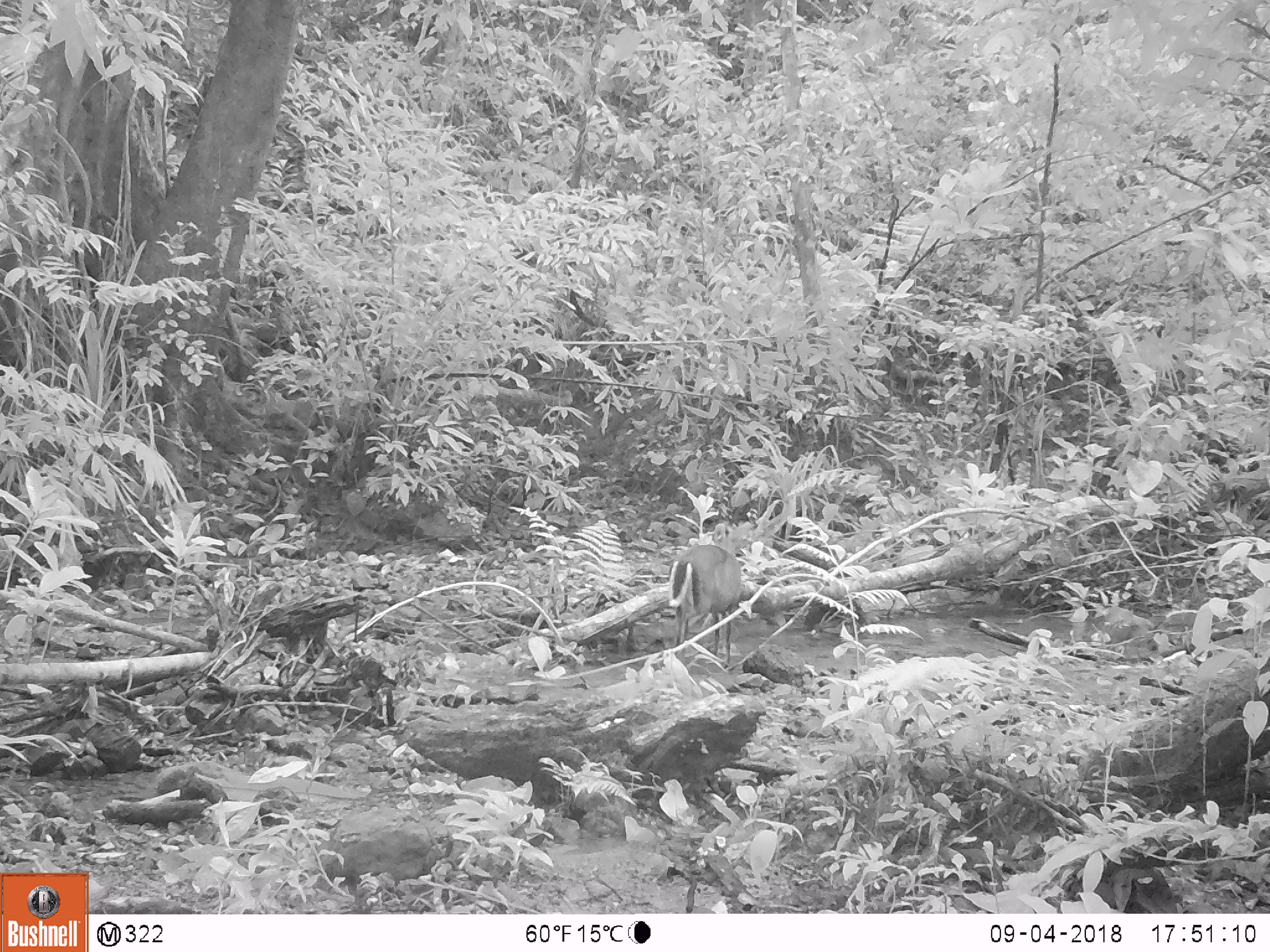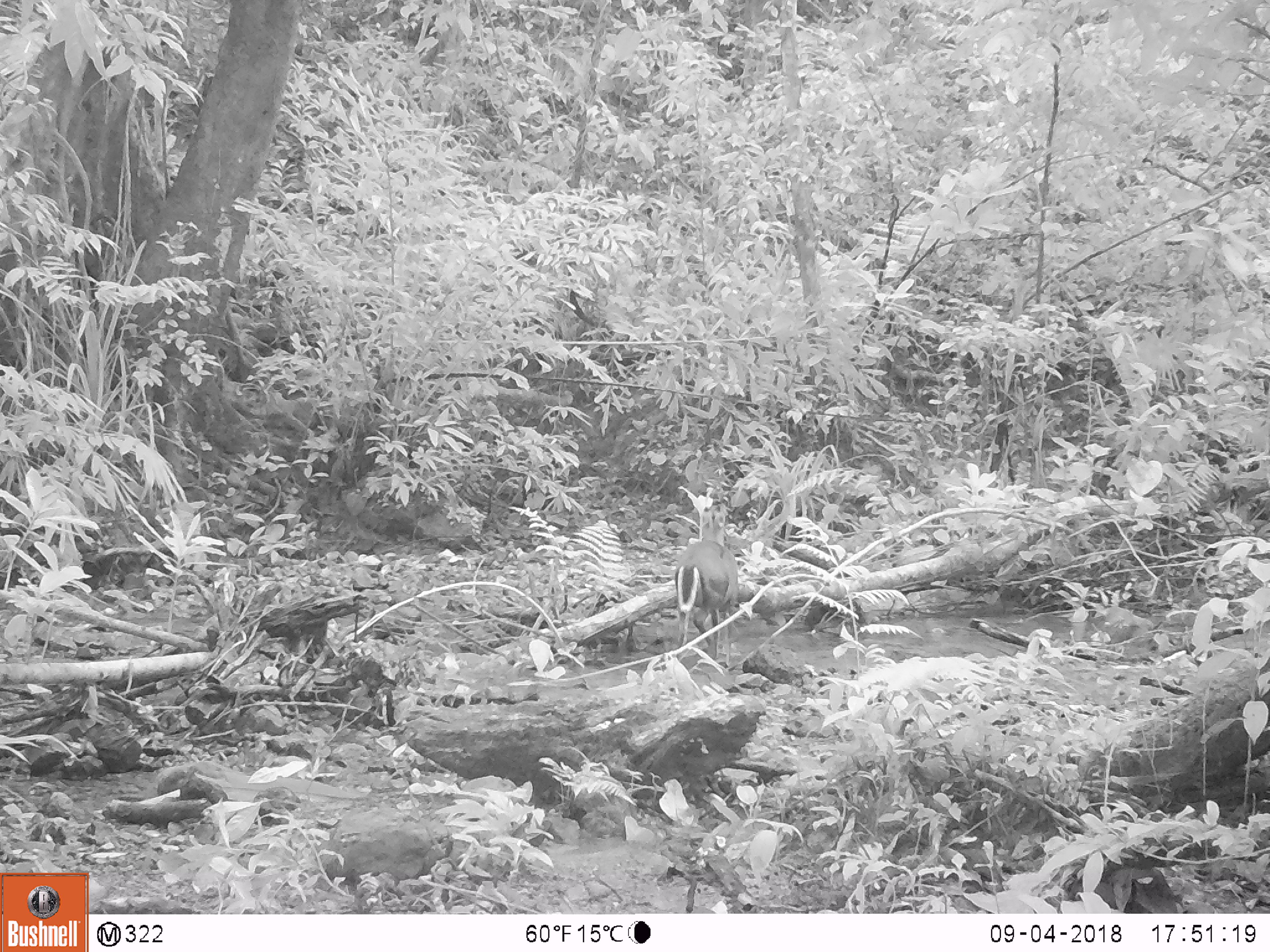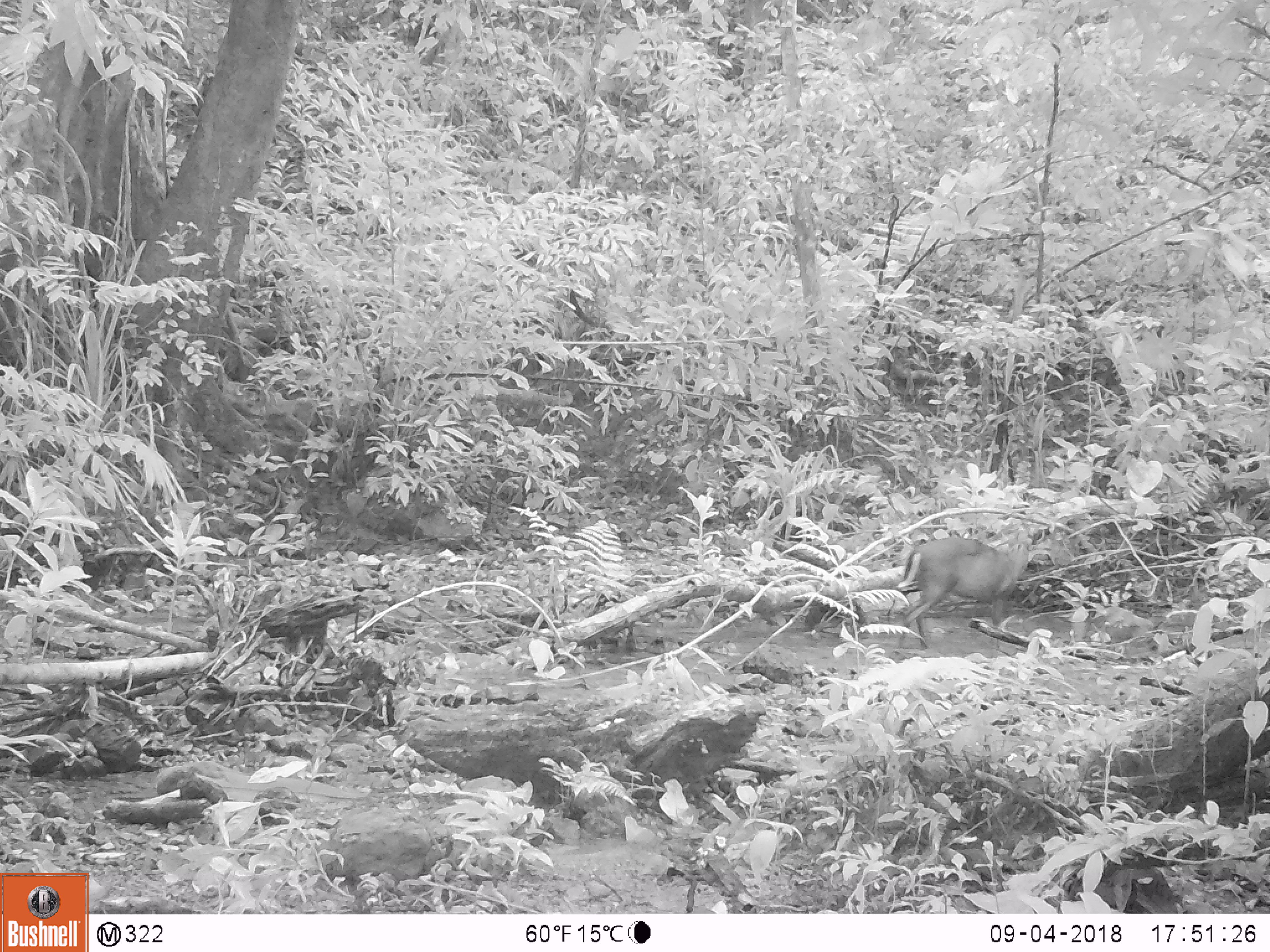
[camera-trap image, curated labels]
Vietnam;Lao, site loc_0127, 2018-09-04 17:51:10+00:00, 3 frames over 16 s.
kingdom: Animalia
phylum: Chordata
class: Mammalia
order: Artiodactyla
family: Cervidae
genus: Muntiacus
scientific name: Muntiacus rooseveltorum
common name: roosevelt's muntjac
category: roosevelts muntjac group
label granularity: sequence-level